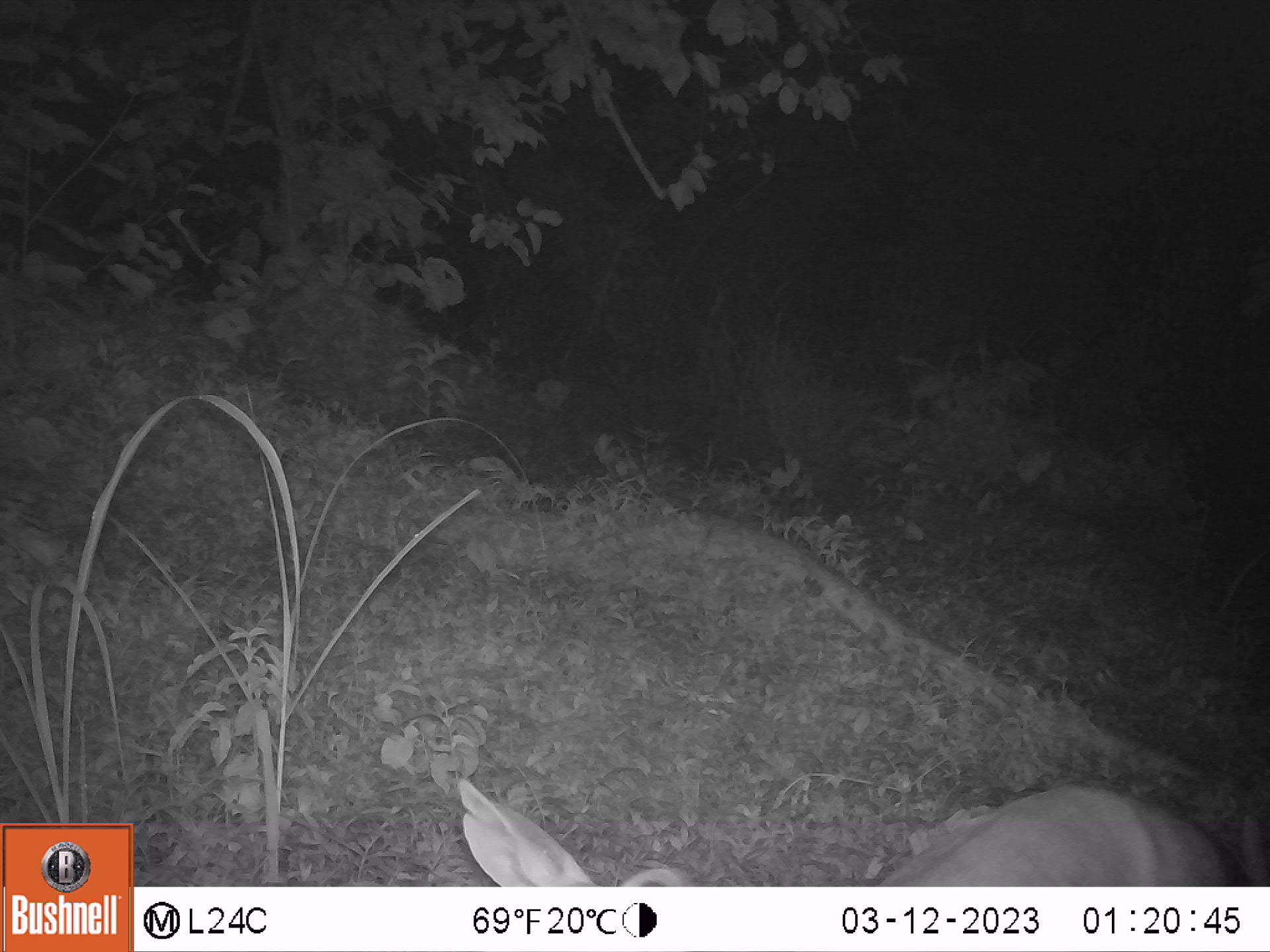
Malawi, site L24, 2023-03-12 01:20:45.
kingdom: Animalia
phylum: Chordata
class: Mammalia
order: Artiodactyla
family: Bovidae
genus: Tragelaphus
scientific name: Tragelaphus sylvaticus sylvaticus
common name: cape bushbuck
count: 1